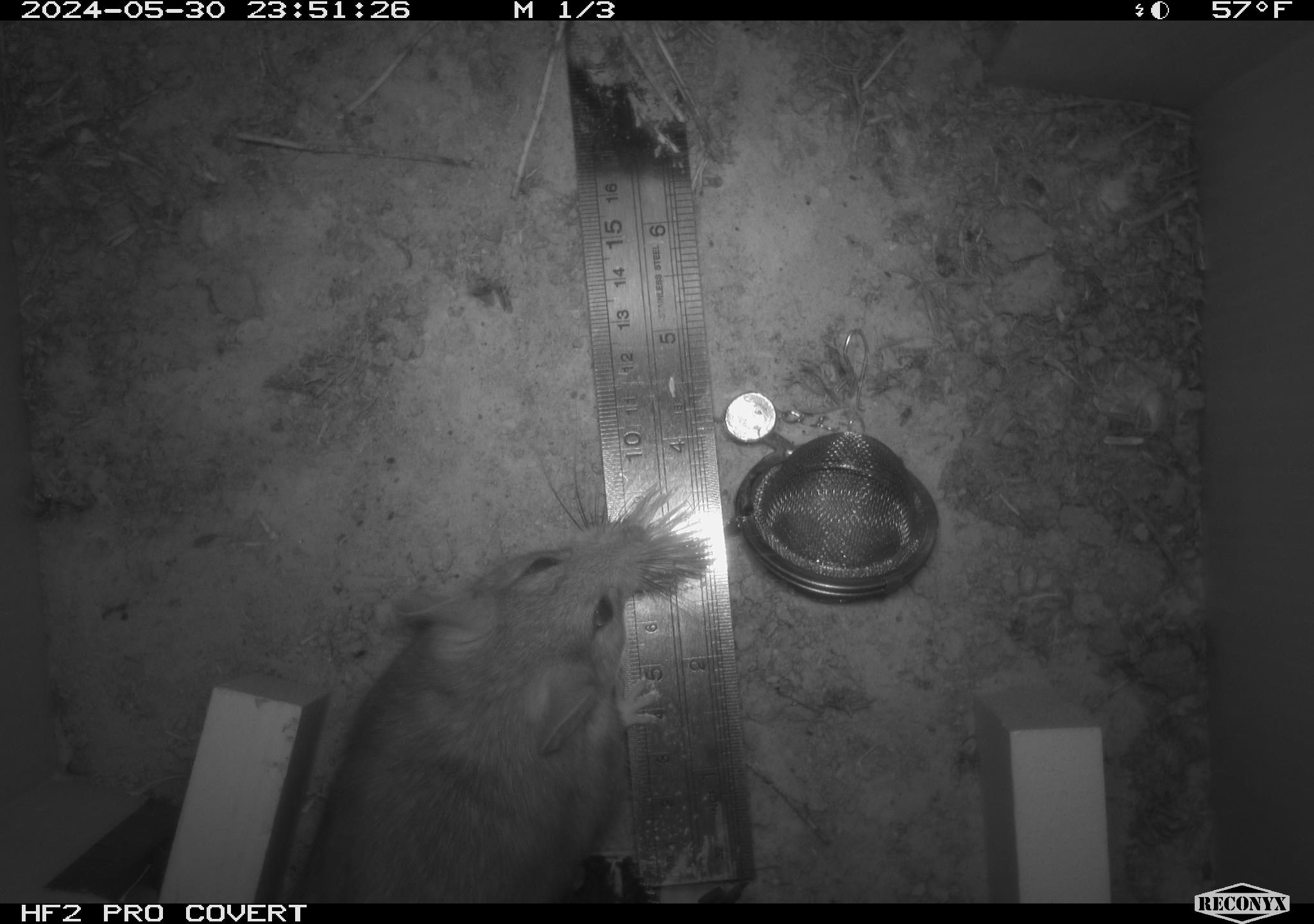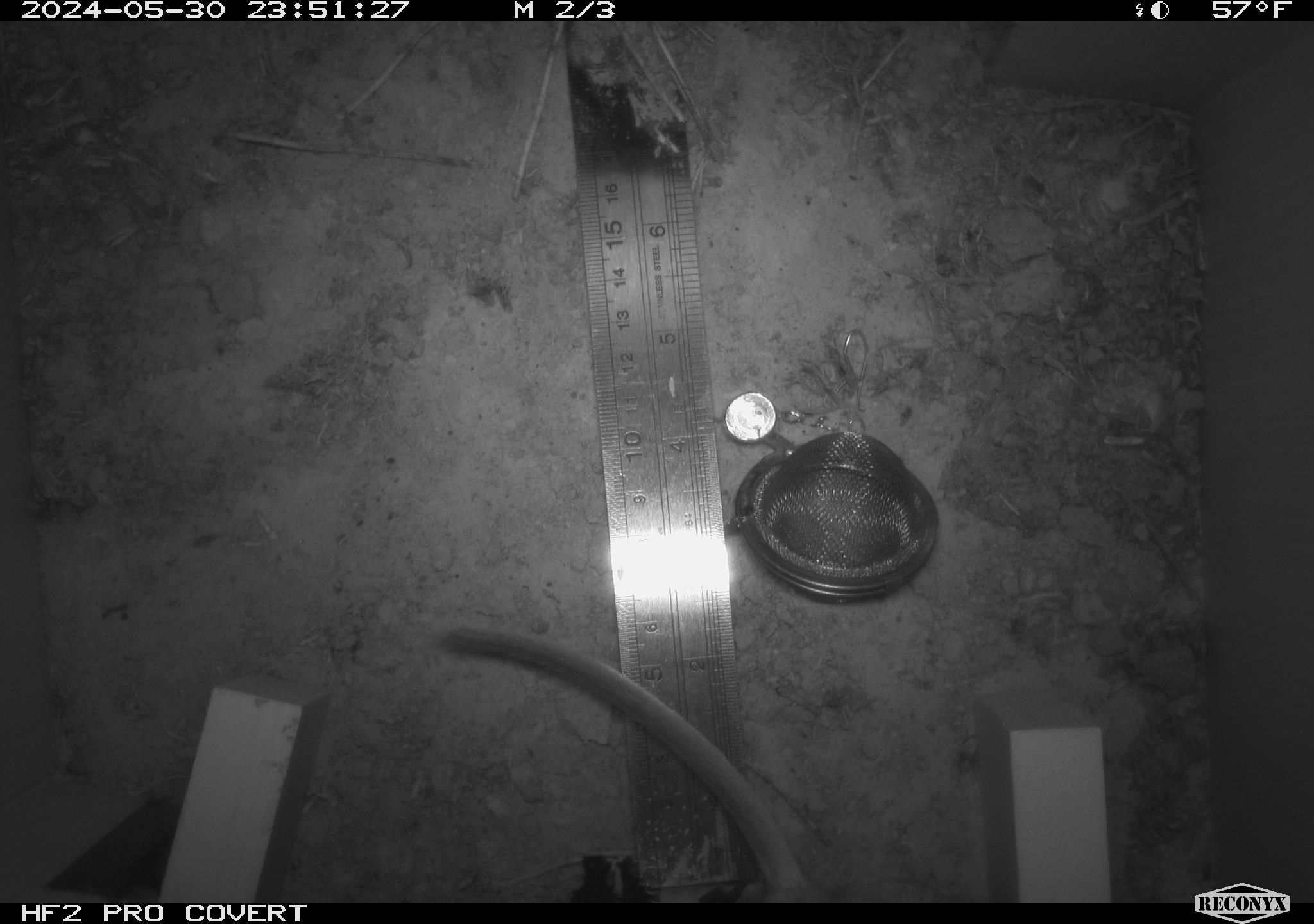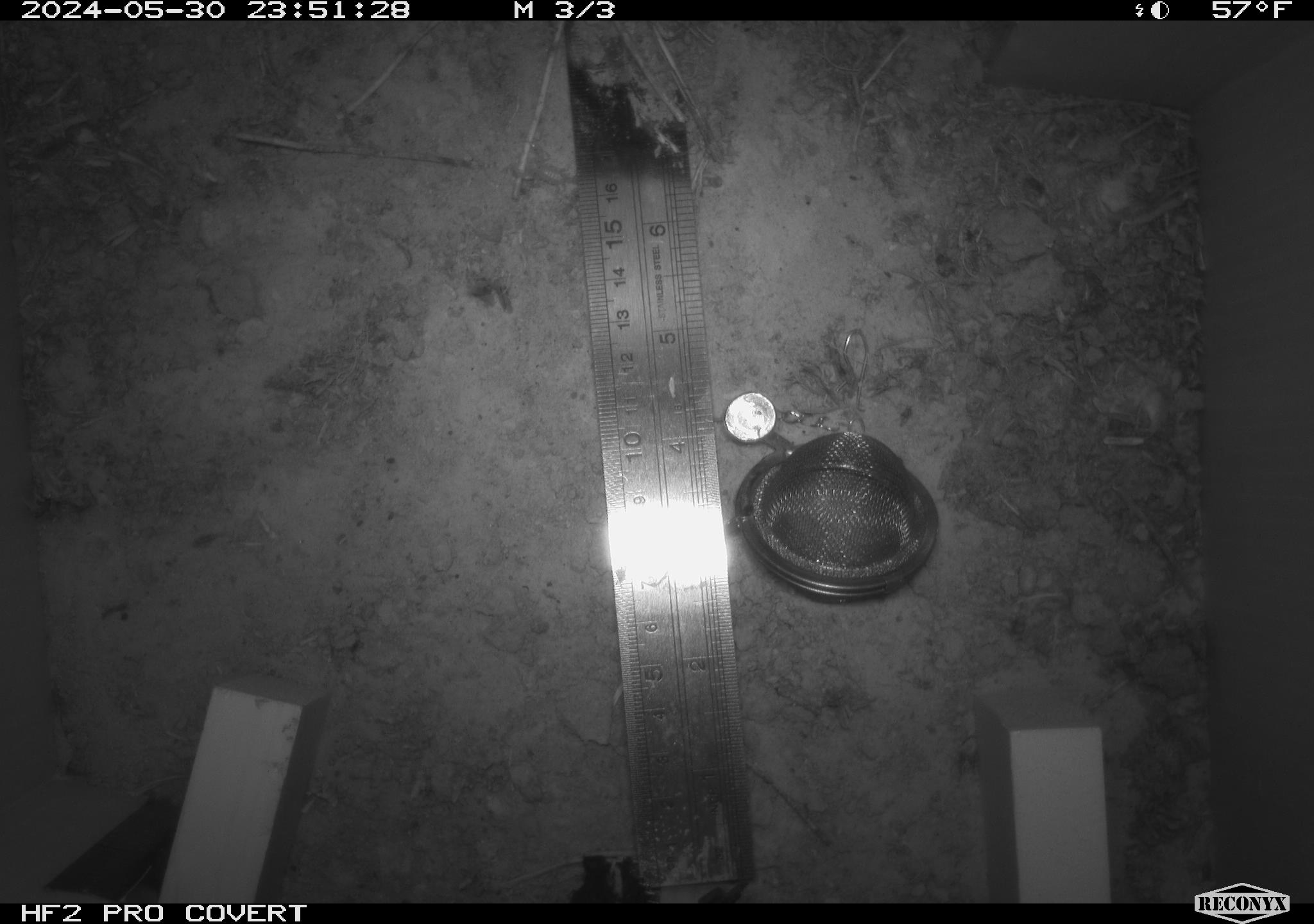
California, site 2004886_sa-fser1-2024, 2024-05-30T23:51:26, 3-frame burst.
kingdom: Animalia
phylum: Chordata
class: Mammalia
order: Rodentia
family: Sciuridae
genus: Neotamias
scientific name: Neotamias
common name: western chipmunks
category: neotamias species